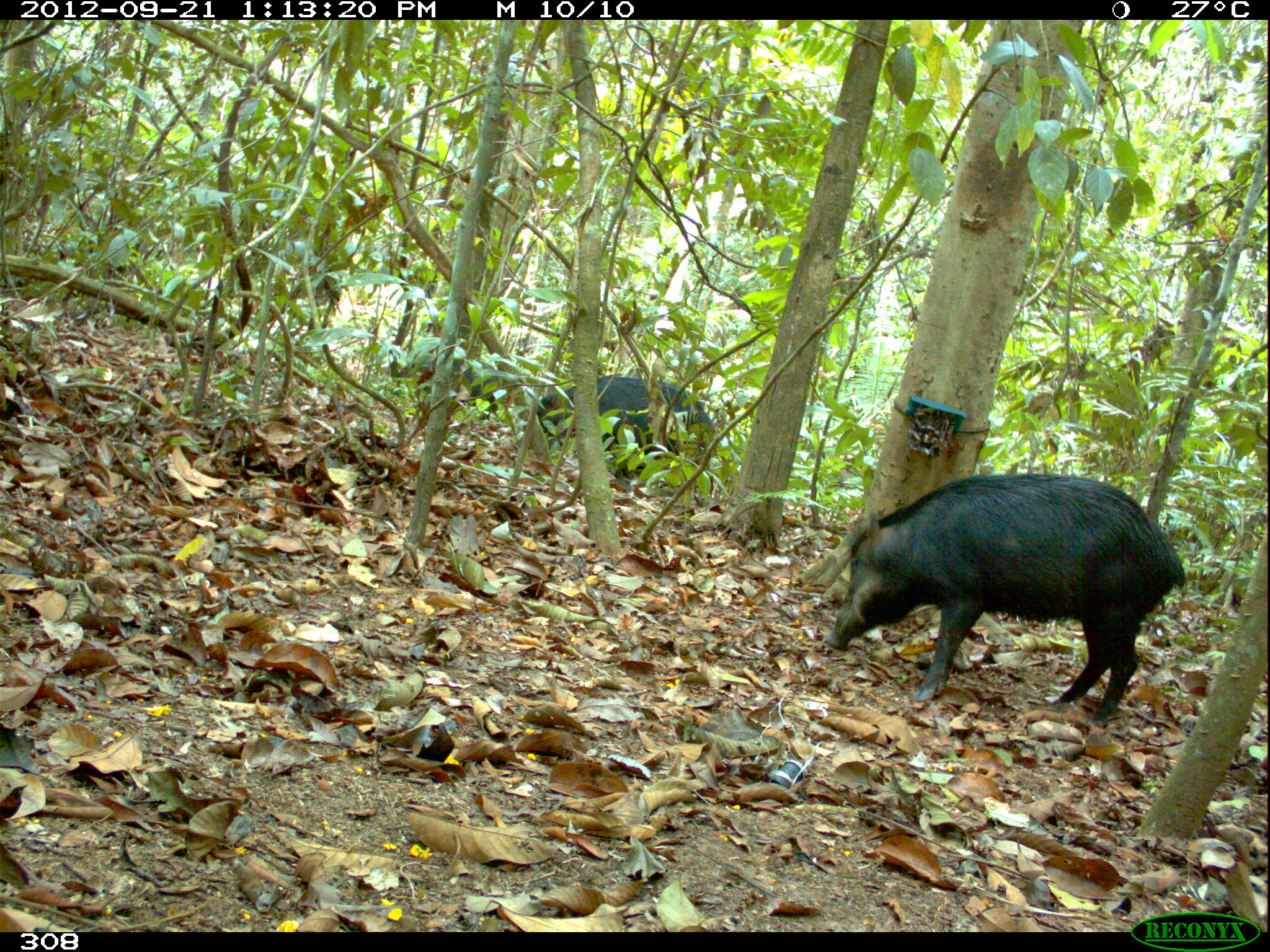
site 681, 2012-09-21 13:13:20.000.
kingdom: Animalia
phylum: Chordata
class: Mammalia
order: Artiodactyla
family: Tayassuidae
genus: Tayassu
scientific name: Tayassu pecari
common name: white-lipped peccary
Tayassu pecari (white-lipped peccary).